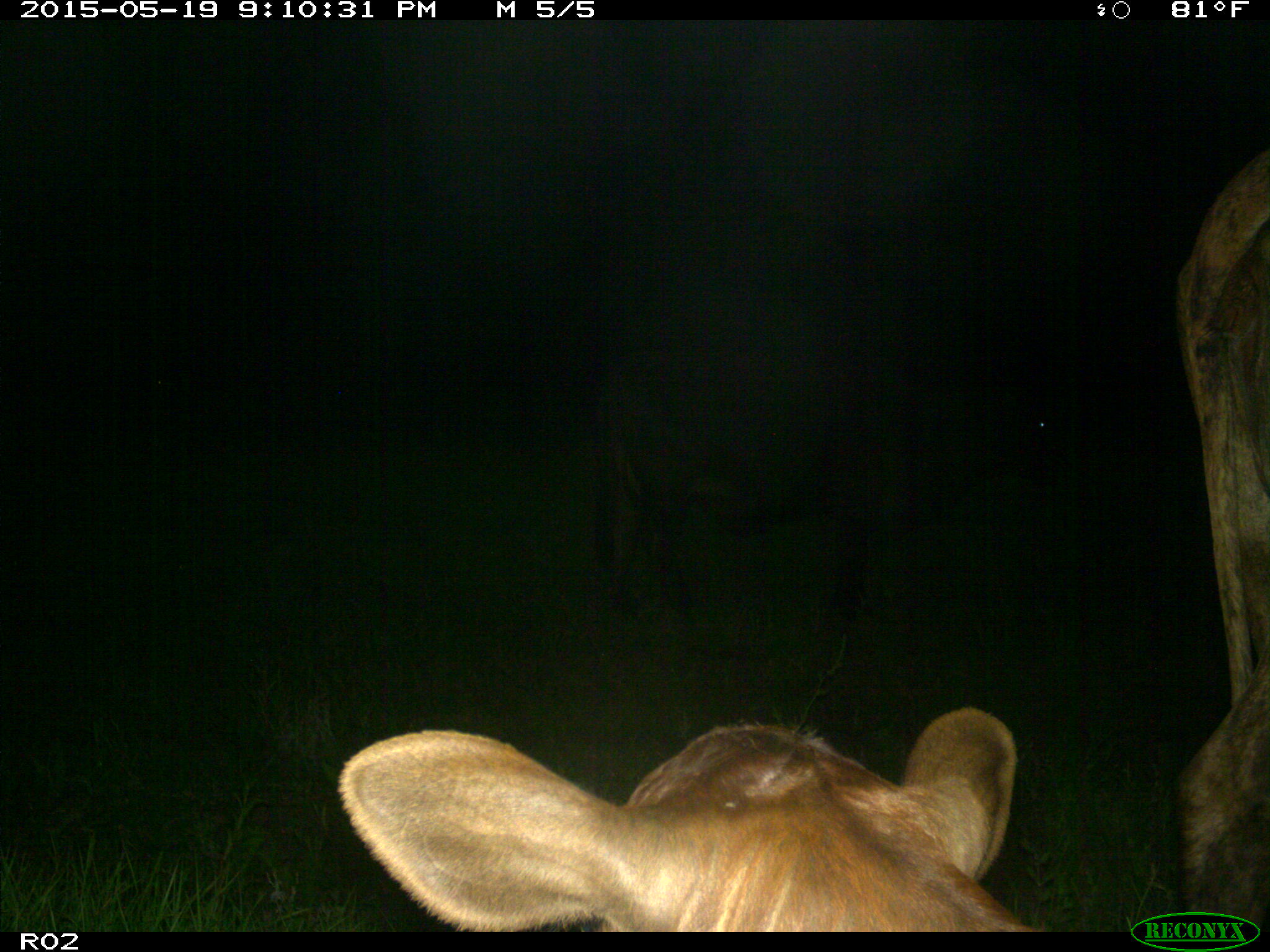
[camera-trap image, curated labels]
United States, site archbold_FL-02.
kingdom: Animalia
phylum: Chordata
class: Mammalia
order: Artiodactyla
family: Bovidae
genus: Bos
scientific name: Bos taurus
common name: domestic cow